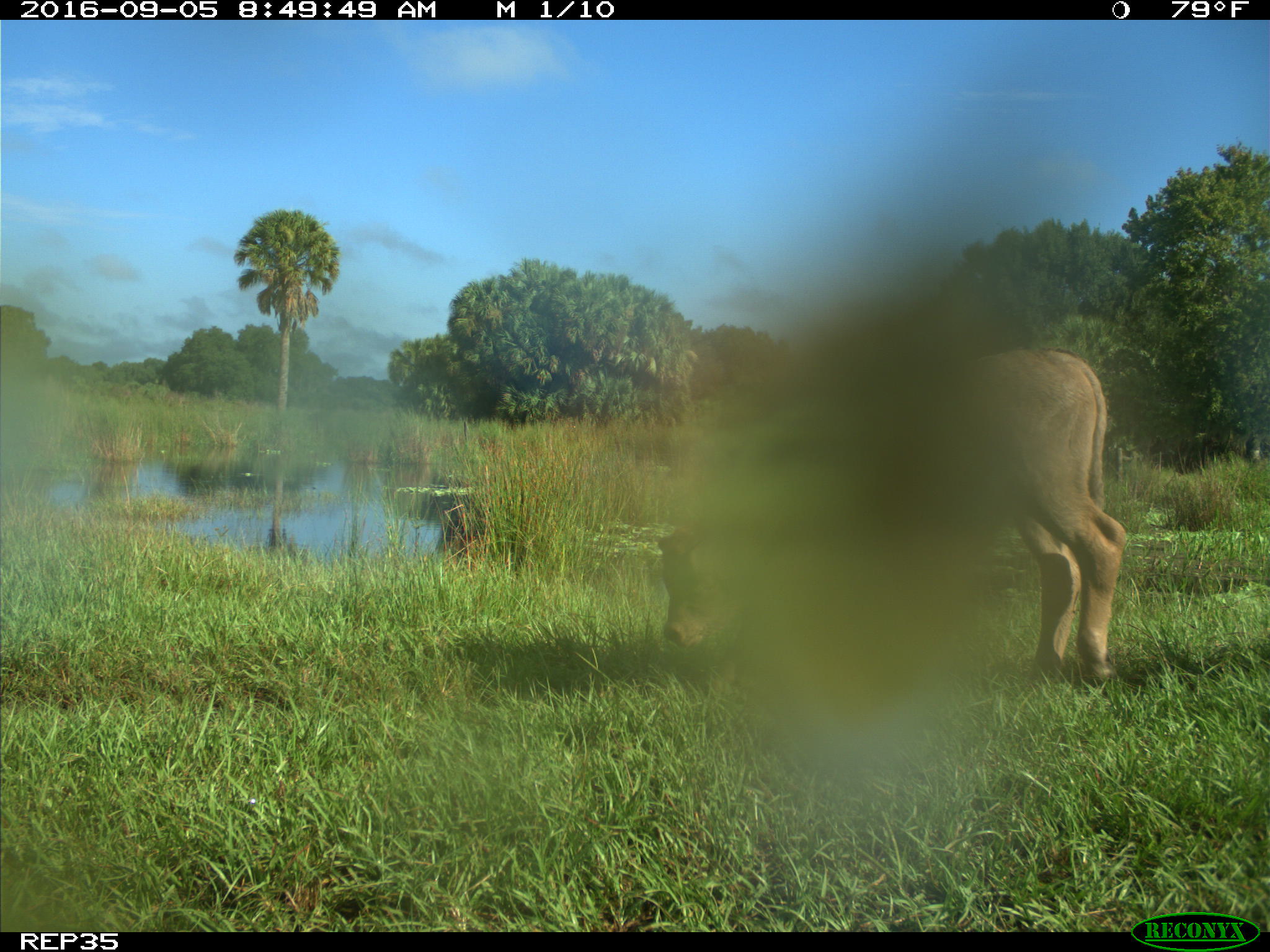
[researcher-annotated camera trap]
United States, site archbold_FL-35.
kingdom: Animalia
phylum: Chordata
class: Mammalia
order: Artiodactyla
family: Bovidae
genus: Bos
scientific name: Bos taurus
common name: domestic cow